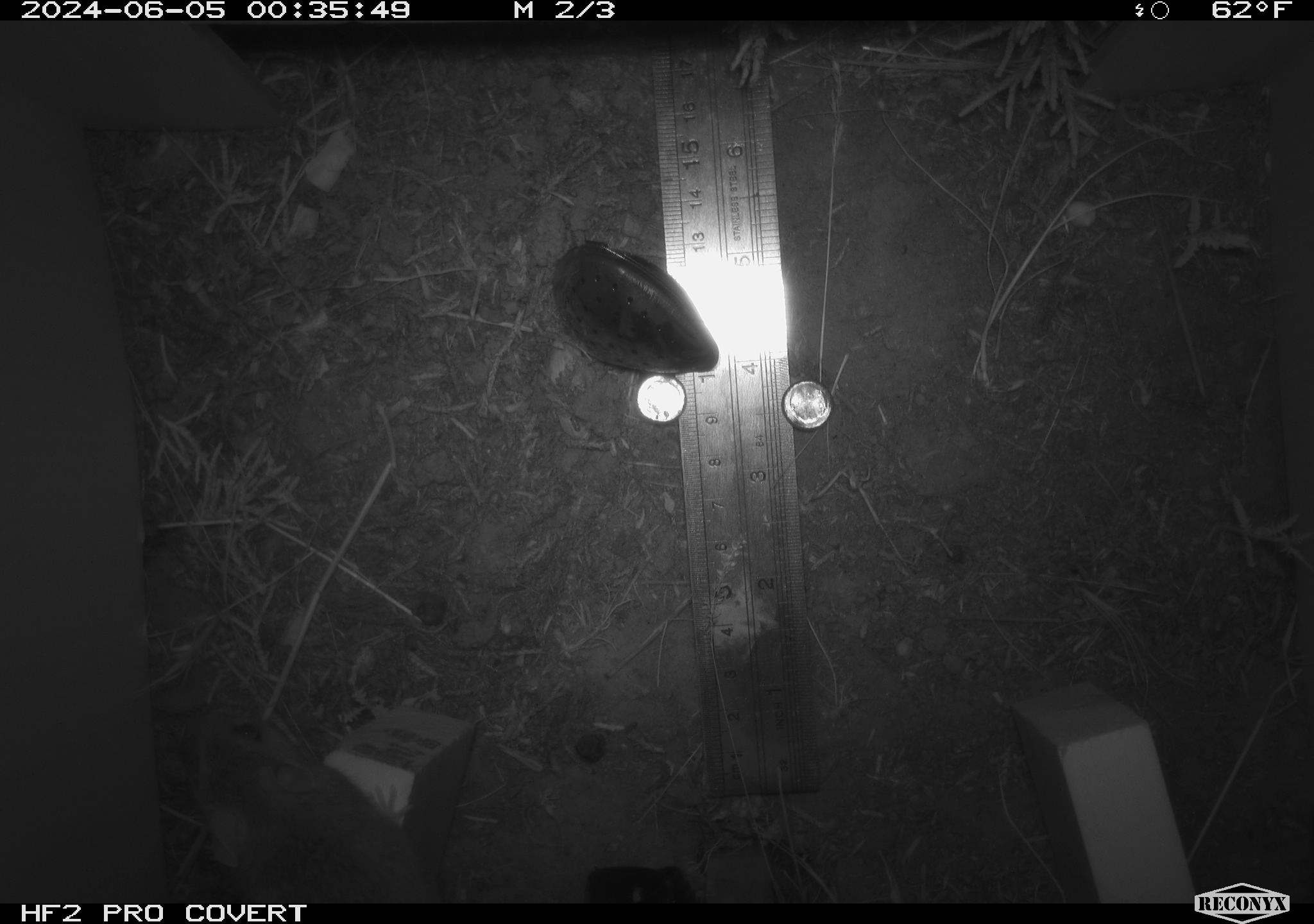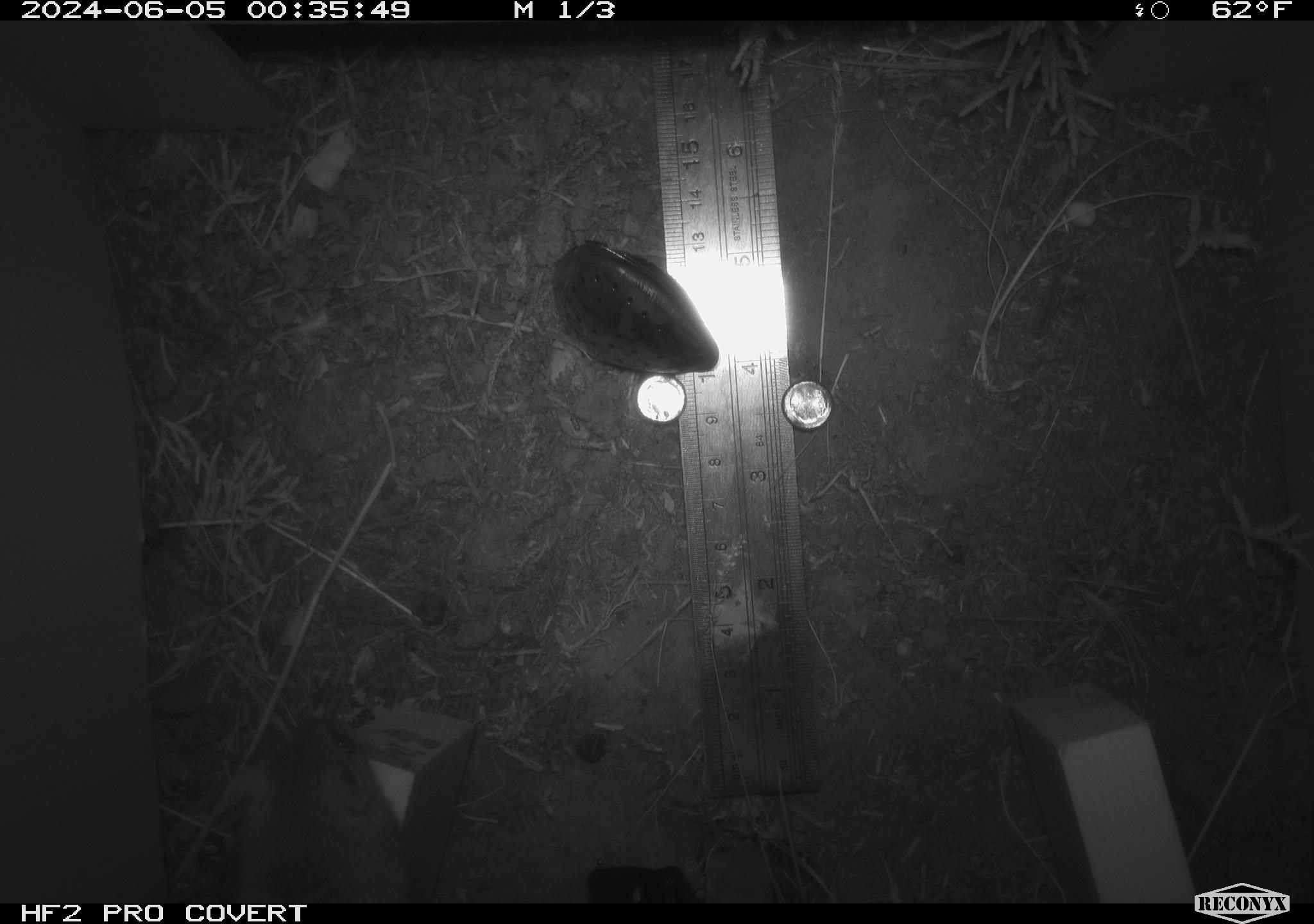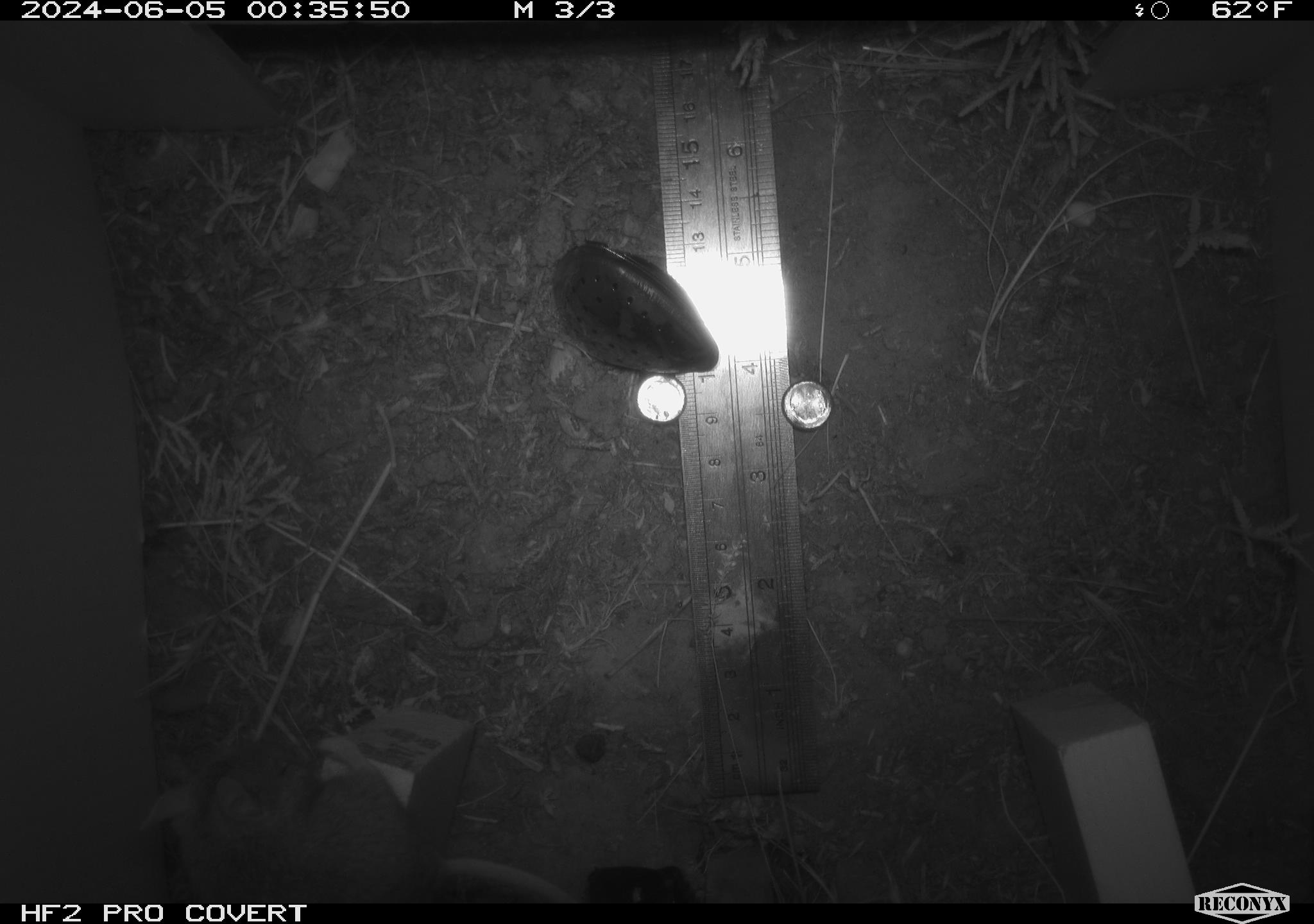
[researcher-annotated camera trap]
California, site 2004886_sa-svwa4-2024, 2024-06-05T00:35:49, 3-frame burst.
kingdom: Animalia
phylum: Chordata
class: Mammalia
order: Rodentia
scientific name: Rodentia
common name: mouse species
Mouse species (Rodentia).